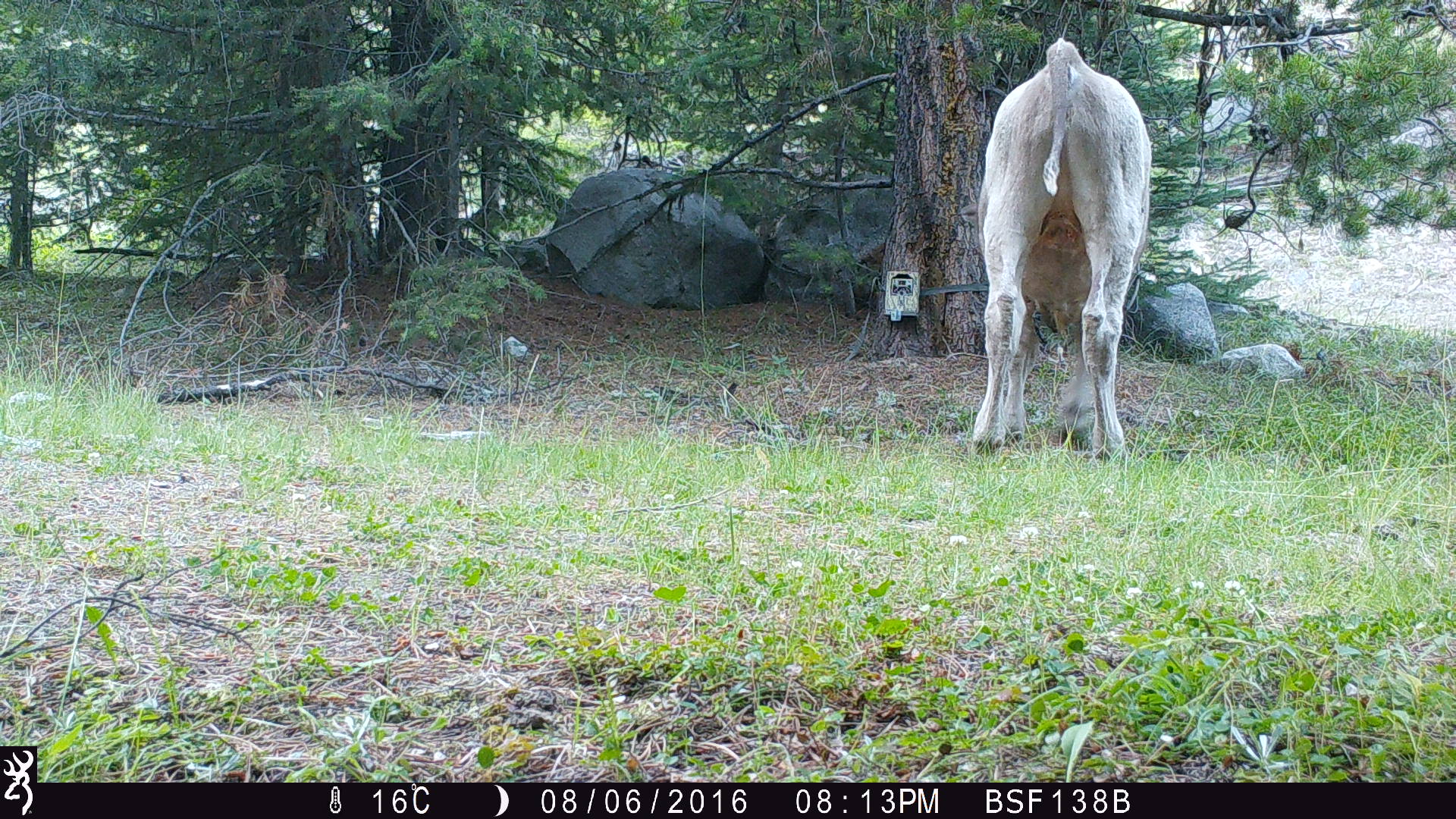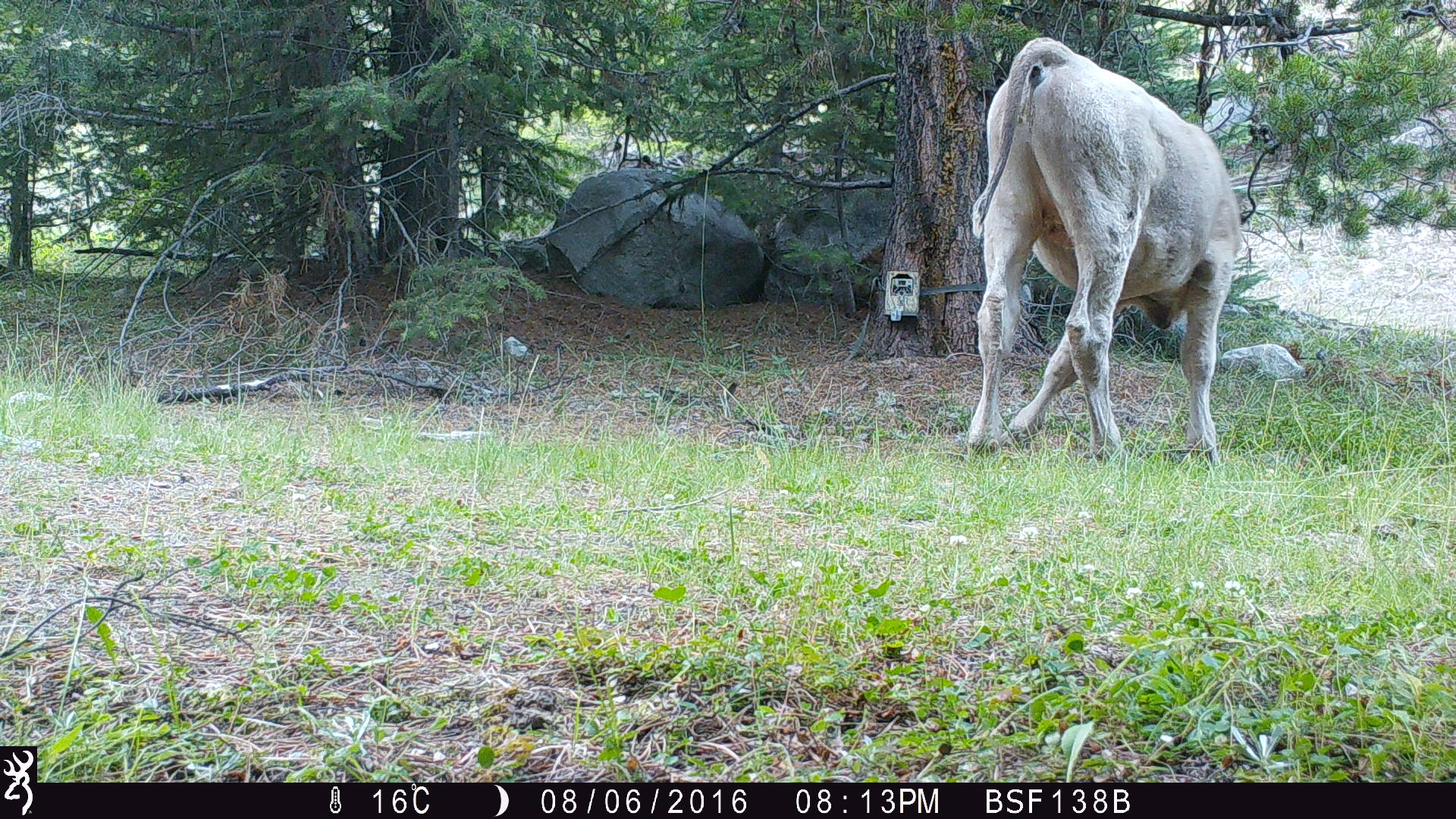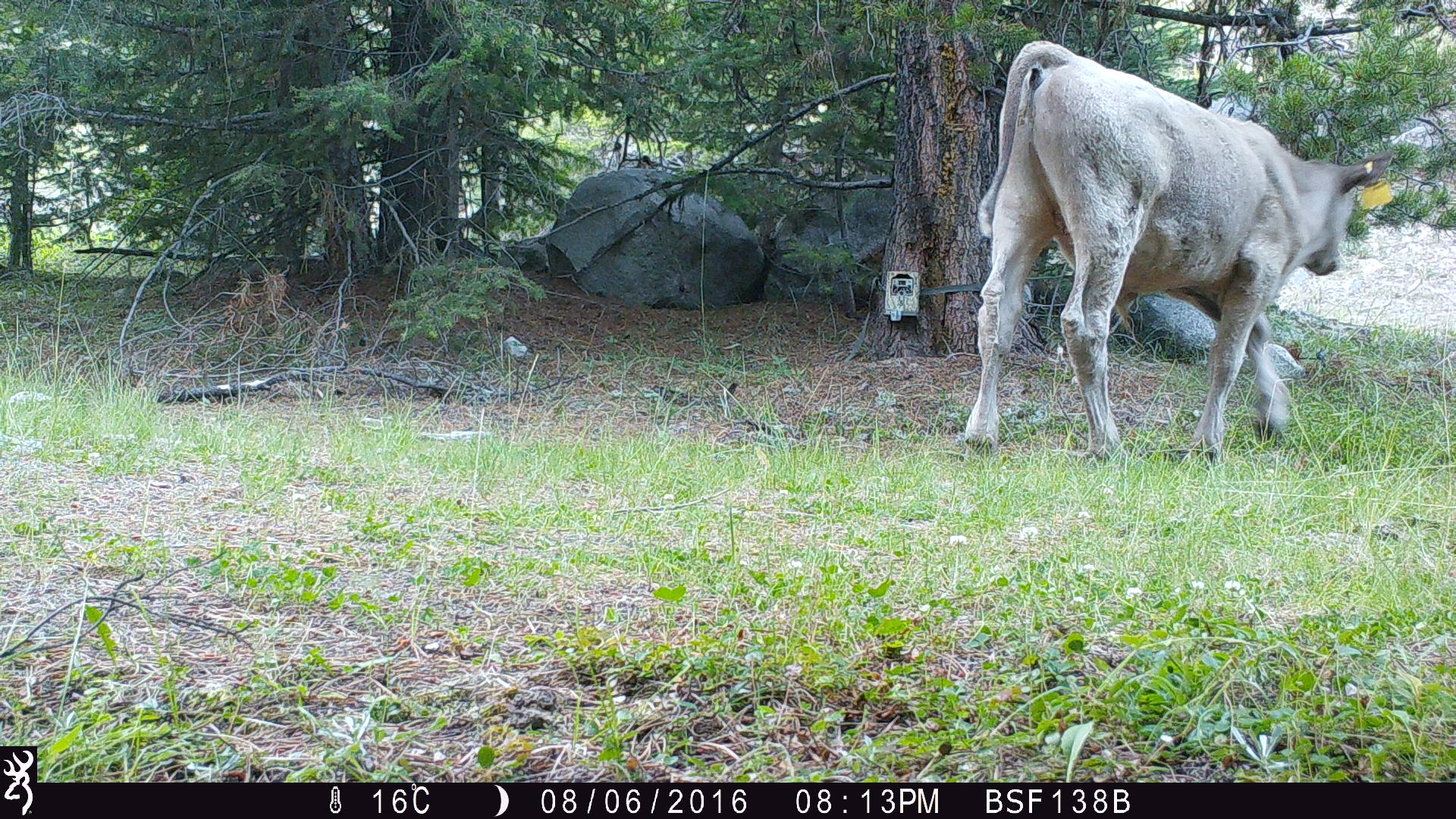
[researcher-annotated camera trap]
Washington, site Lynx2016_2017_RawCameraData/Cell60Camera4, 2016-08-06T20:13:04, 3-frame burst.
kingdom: Animalia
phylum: Chordata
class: Mammalia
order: Artiodactyla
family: Bovidae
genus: Bos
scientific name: Bos taurus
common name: domestic cattle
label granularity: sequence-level